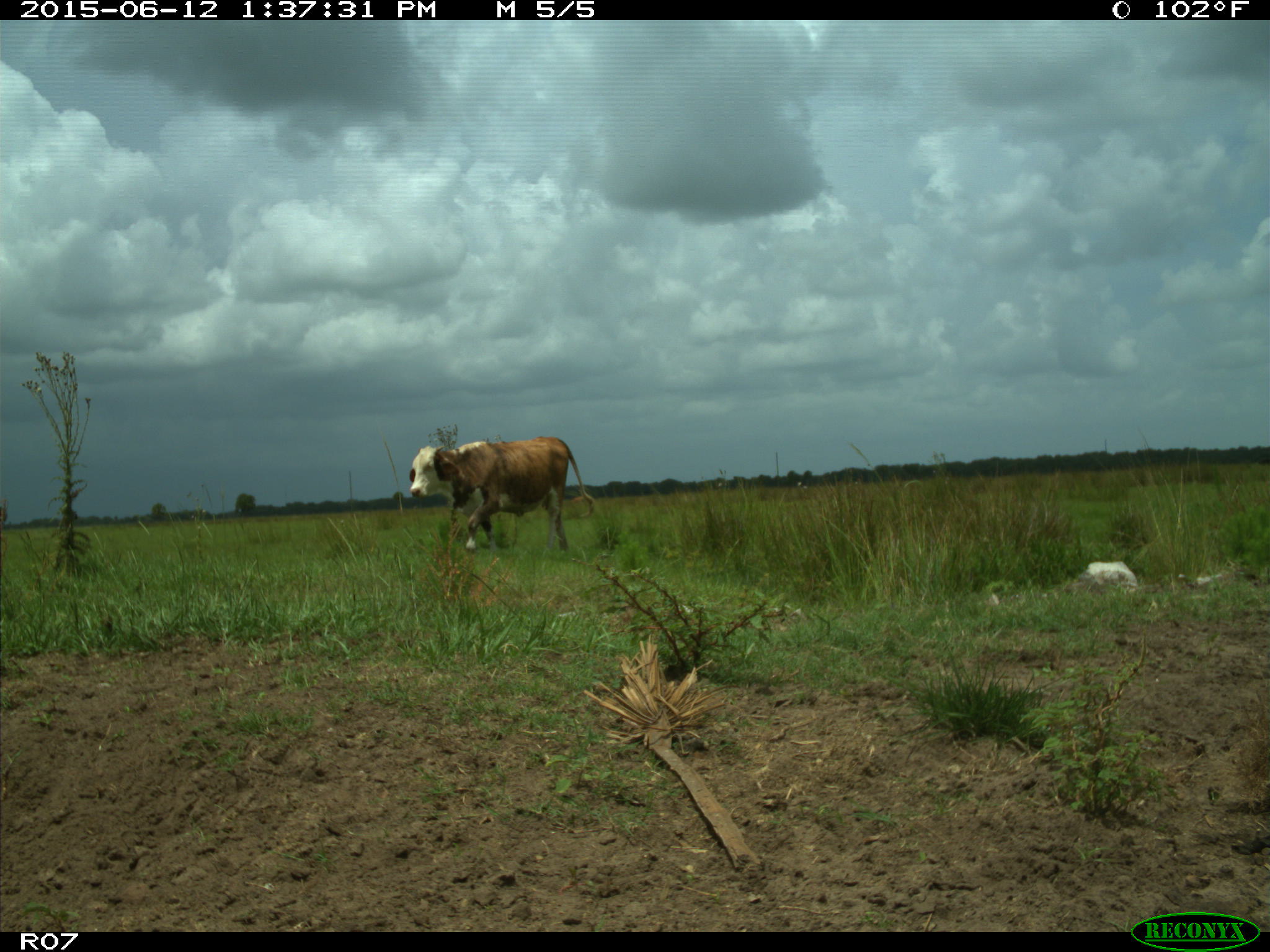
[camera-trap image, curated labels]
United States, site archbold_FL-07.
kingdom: Animalia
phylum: Chordata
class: Mammalia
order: Artiodactyla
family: Bovidae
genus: Bos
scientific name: Bos taurus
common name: domestic cow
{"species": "Bos taurus (domestic cow)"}